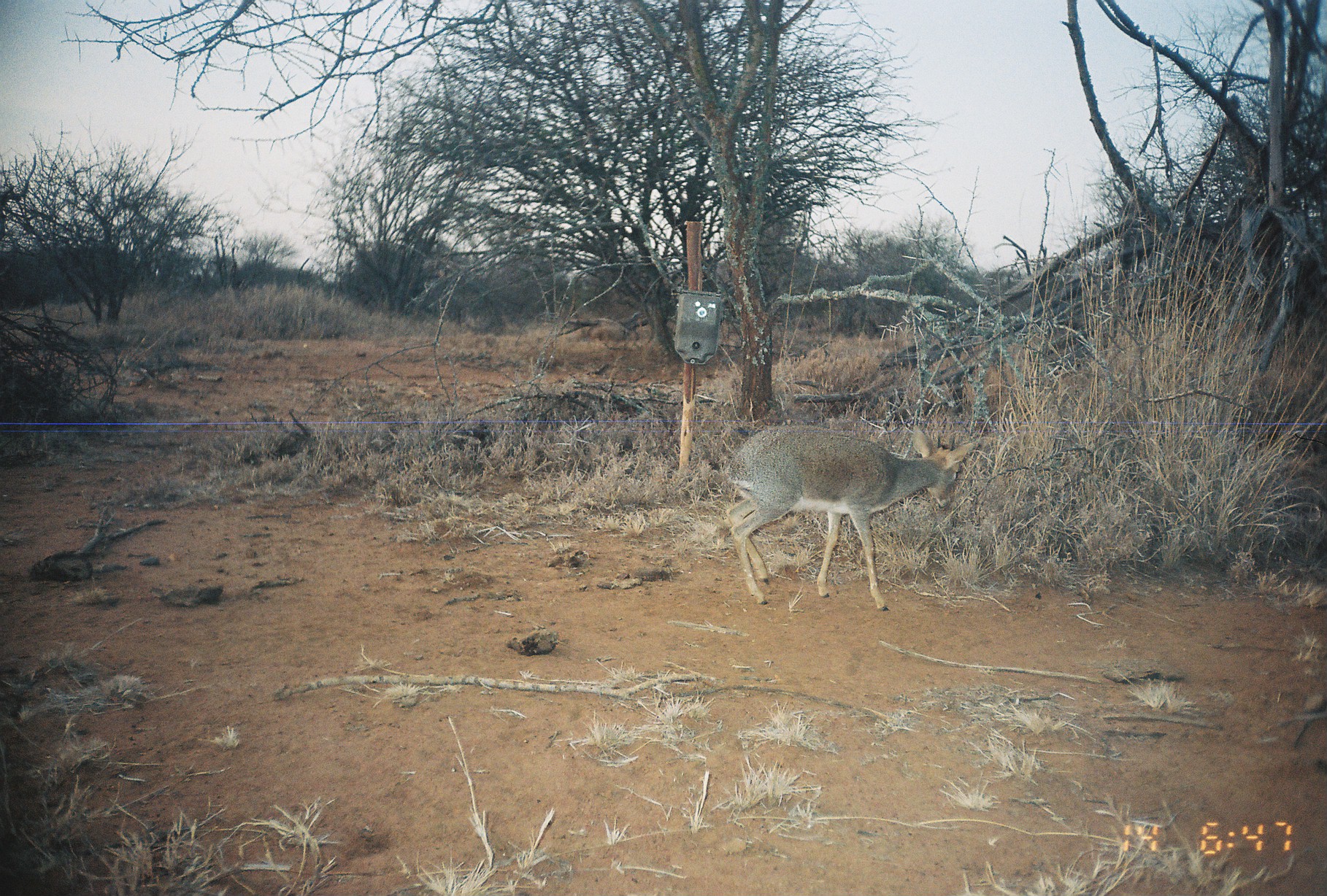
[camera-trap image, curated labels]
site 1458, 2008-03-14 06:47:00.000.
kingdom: Animalia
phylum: Chordata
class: Mammalia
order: Artiodactyla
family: Bovidae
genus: Madoqua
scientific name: Madoqua guentheri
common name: günther's dik-dik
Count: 1.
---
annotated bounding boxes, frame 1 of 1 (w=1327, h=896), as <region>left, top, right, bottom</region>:
madoqua guentheri: <region>708, 424, 975, 612</region>